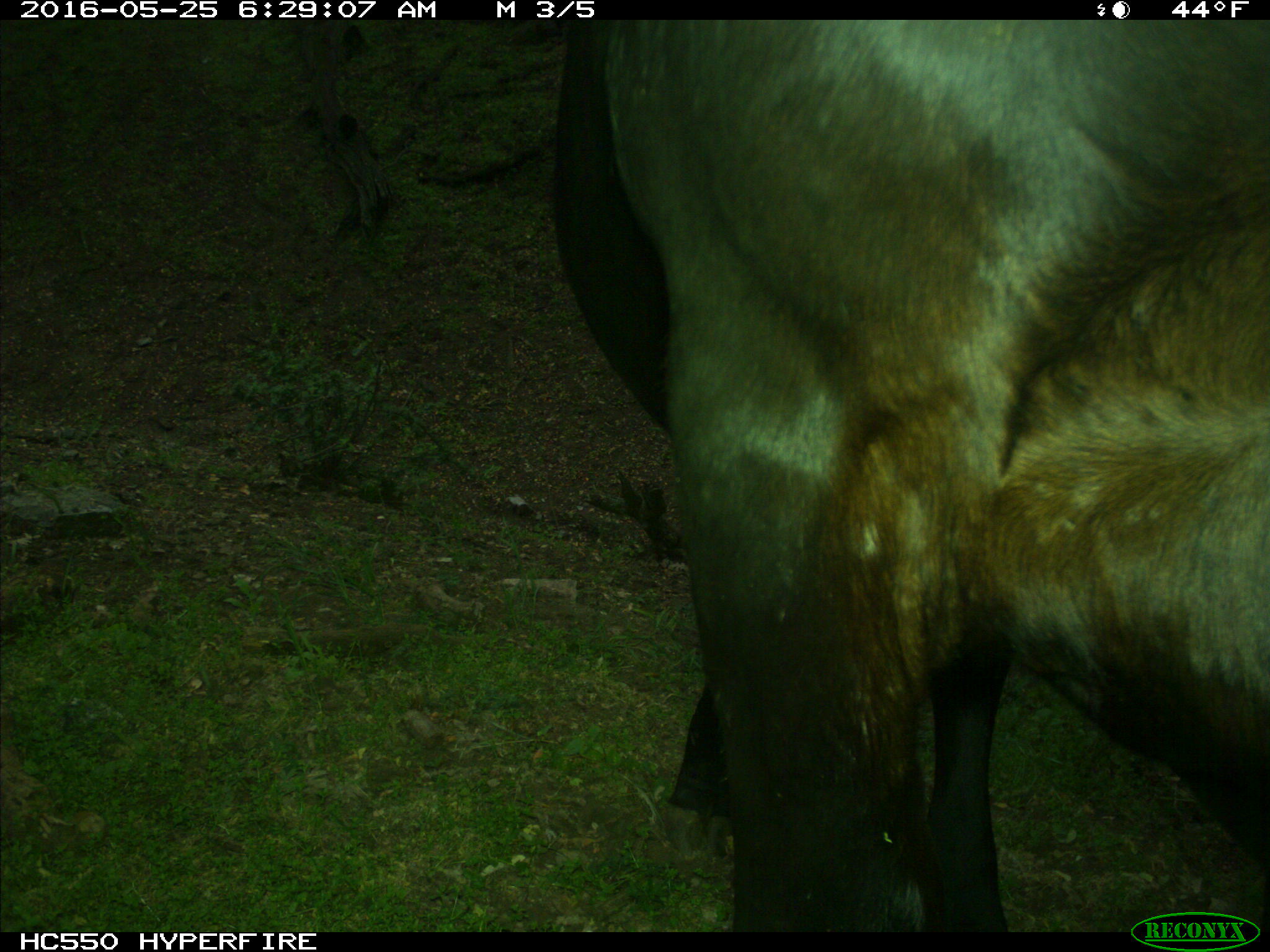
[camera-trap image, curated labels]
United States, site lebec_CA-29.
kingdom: Animalia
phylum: Chordata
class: Mammalia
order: Artiodactyla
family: Bovidae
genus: Bos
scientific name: Bos taurus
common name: domestic cow